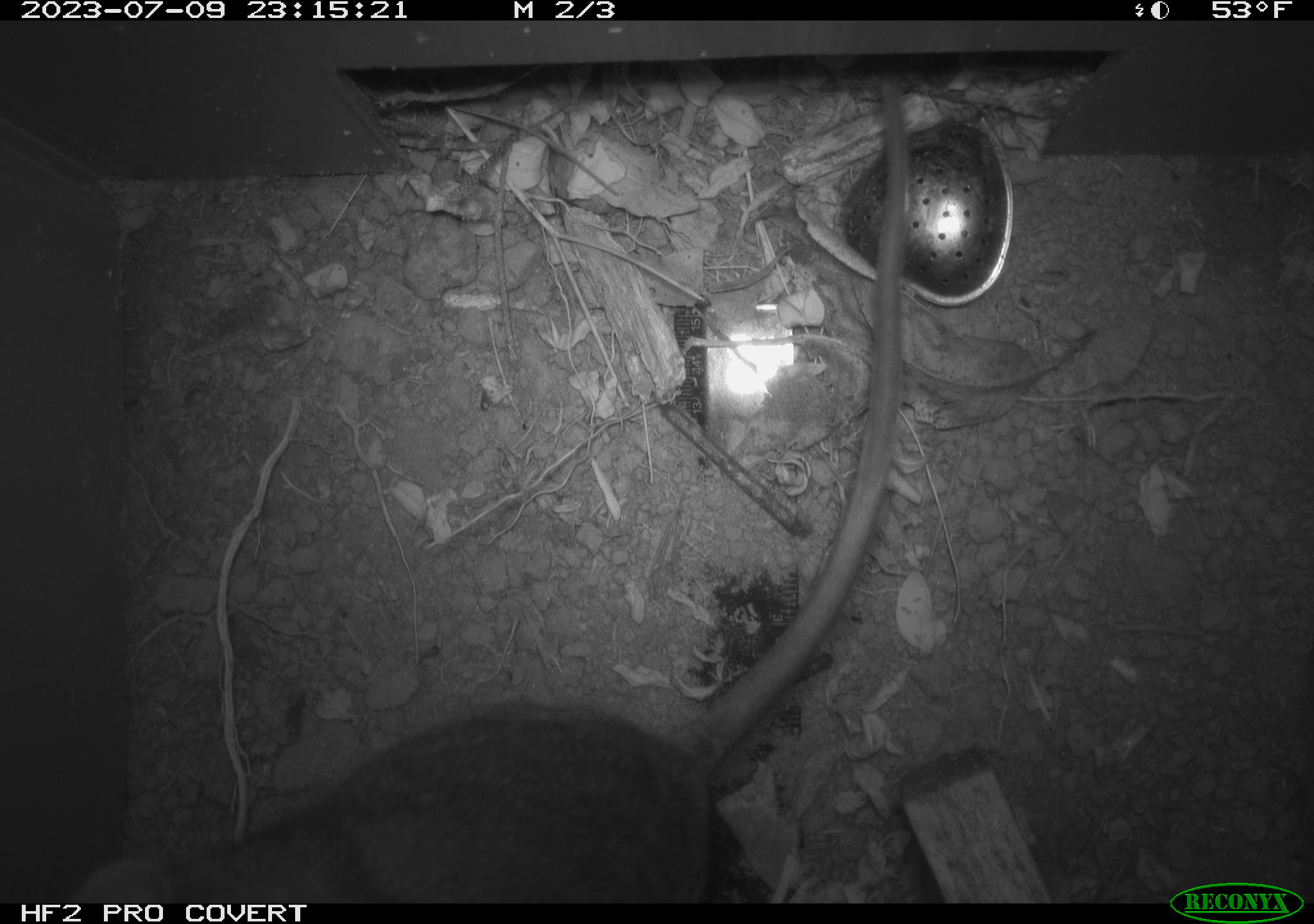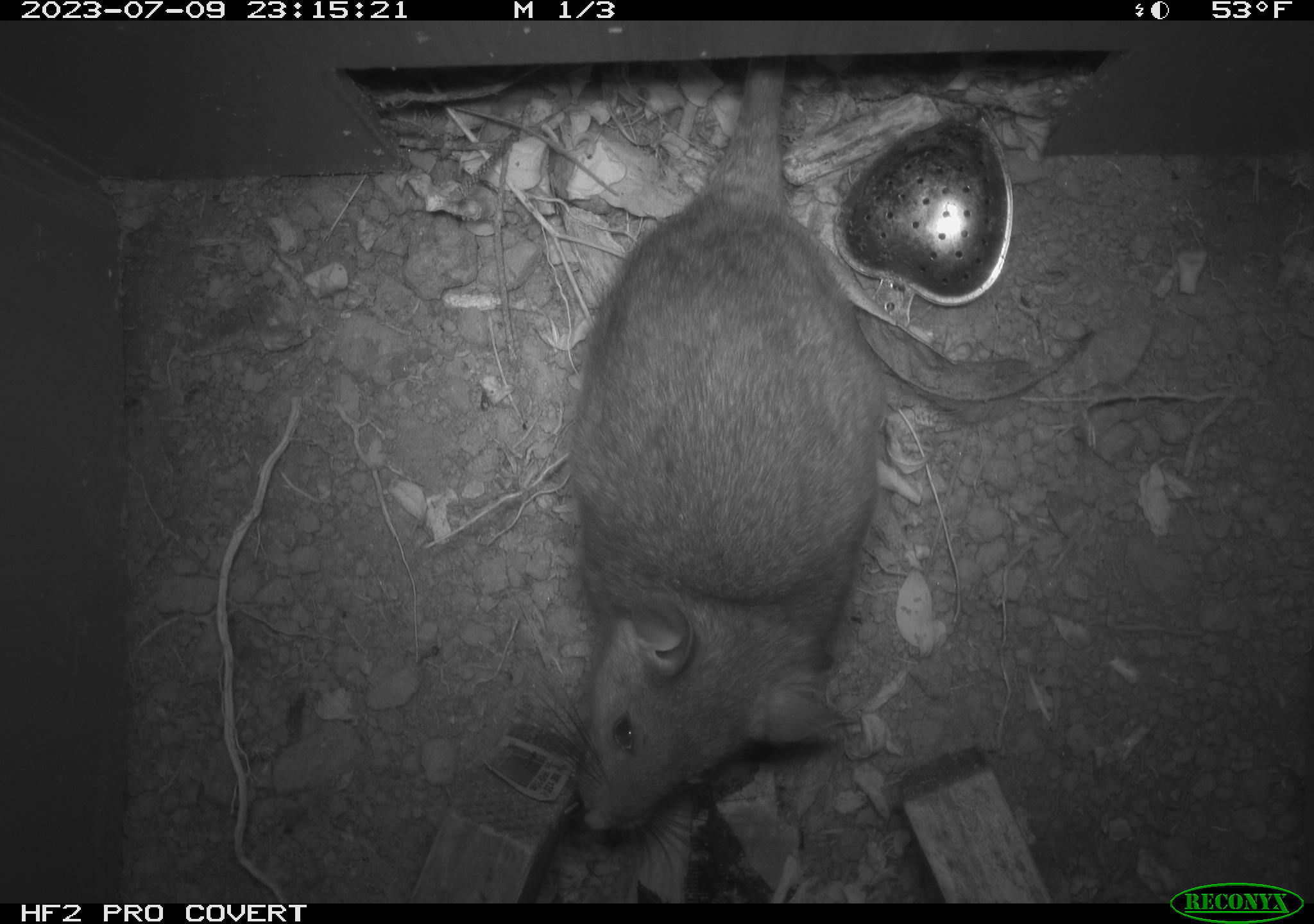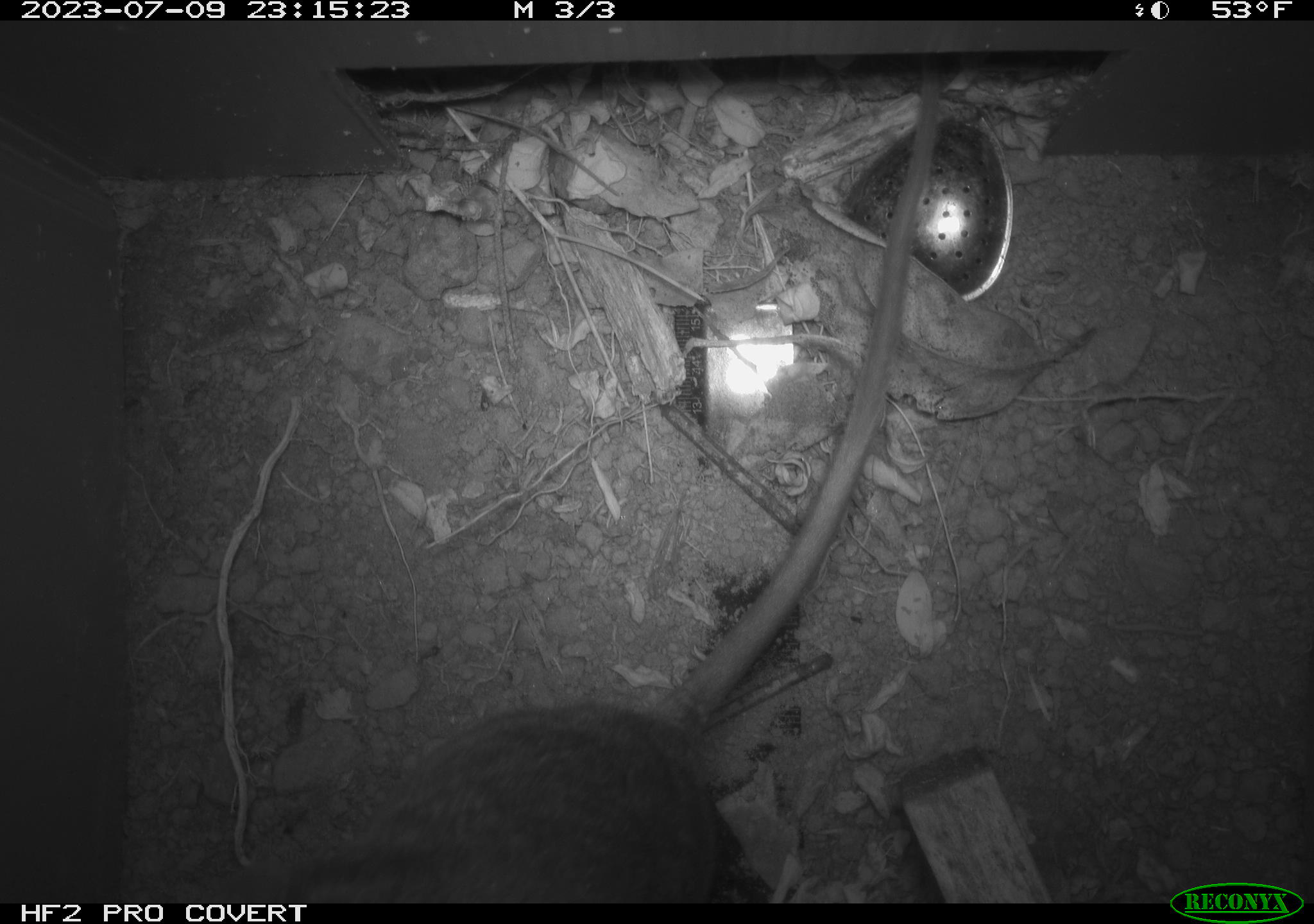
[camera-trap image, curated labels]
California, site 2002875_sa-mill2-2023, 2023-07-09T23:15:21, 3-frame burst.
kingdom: Animalia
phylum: Chordata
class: Mammalia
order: Rodentia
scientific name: Rodentia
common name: mouse species